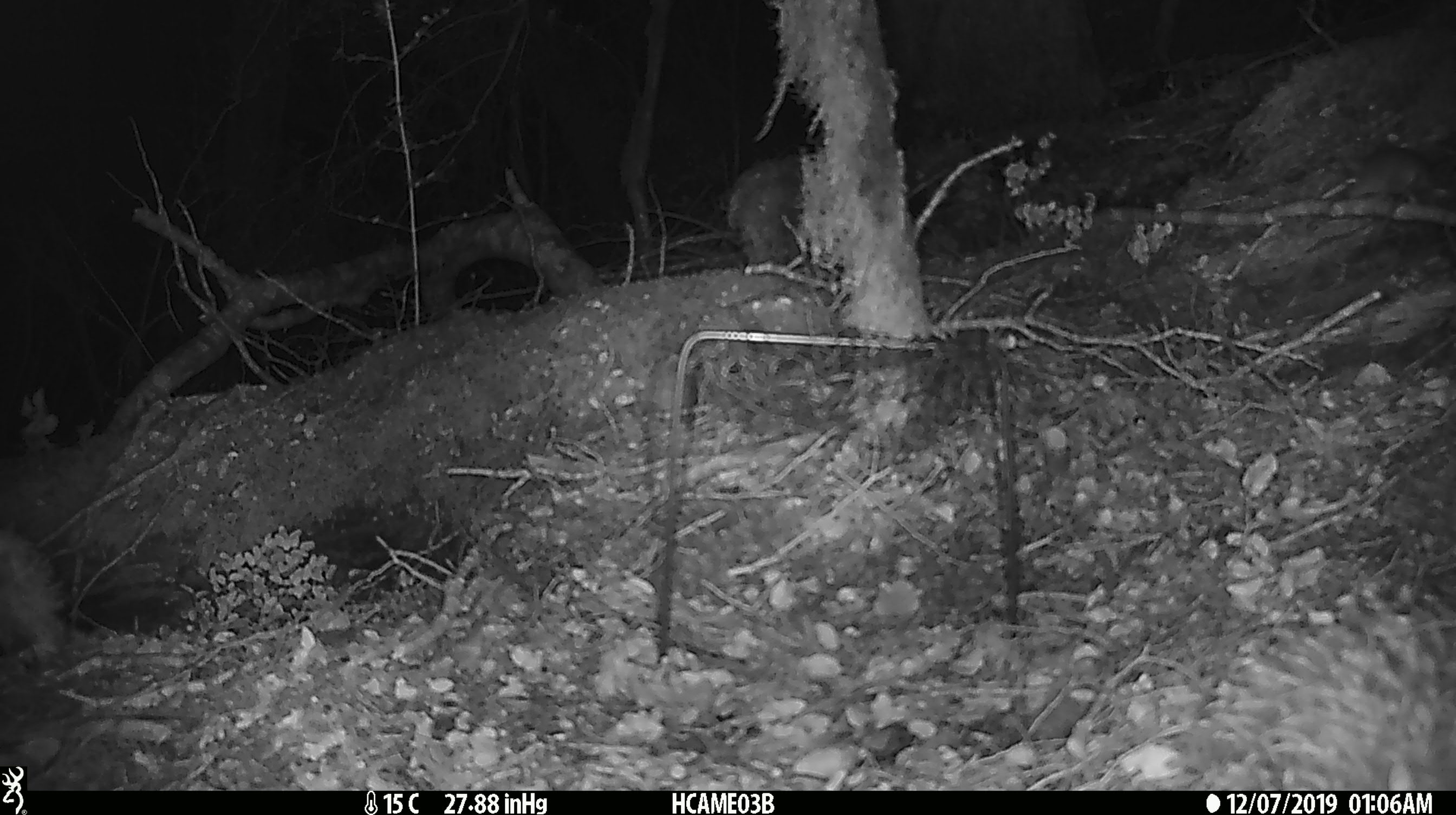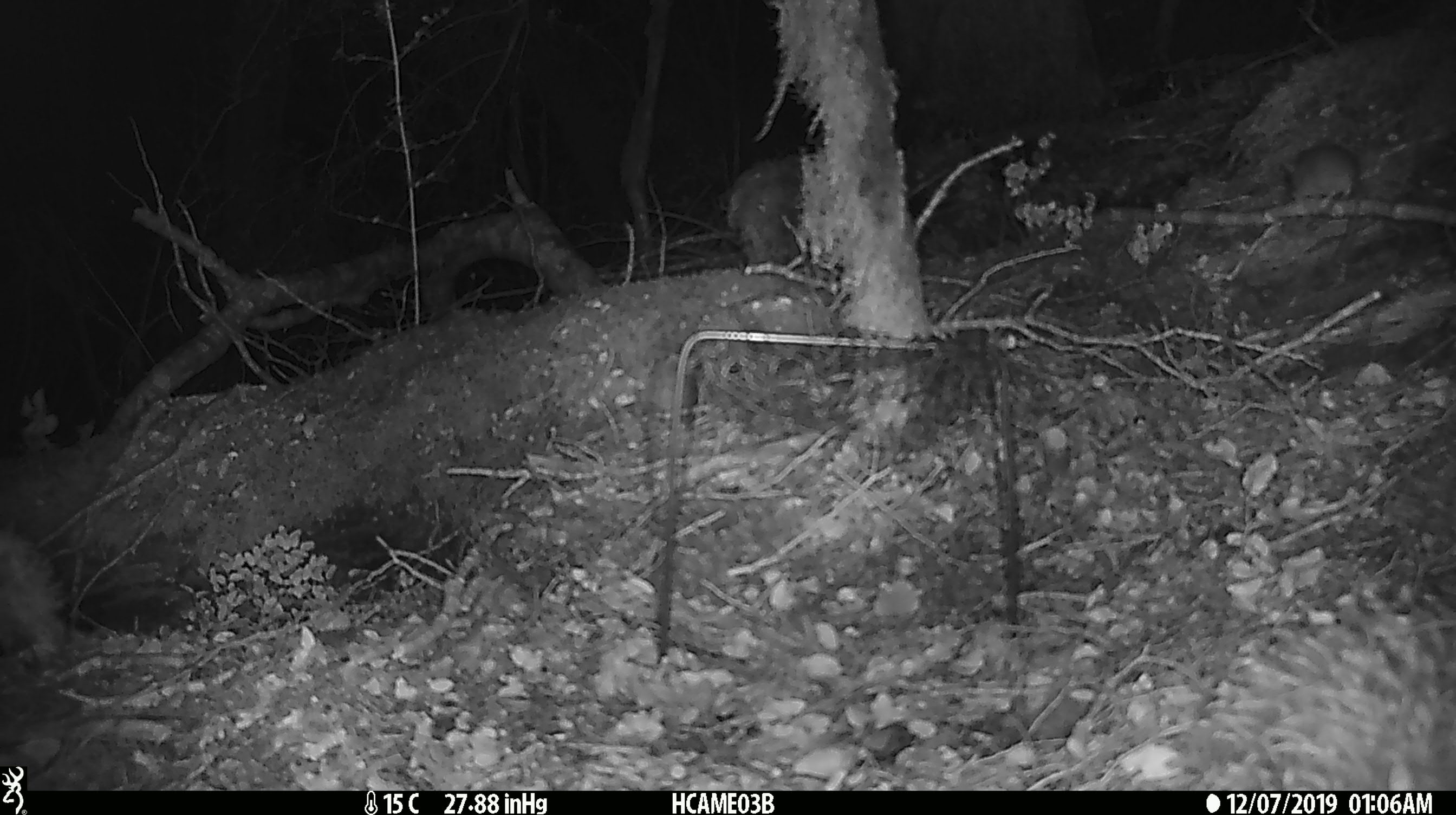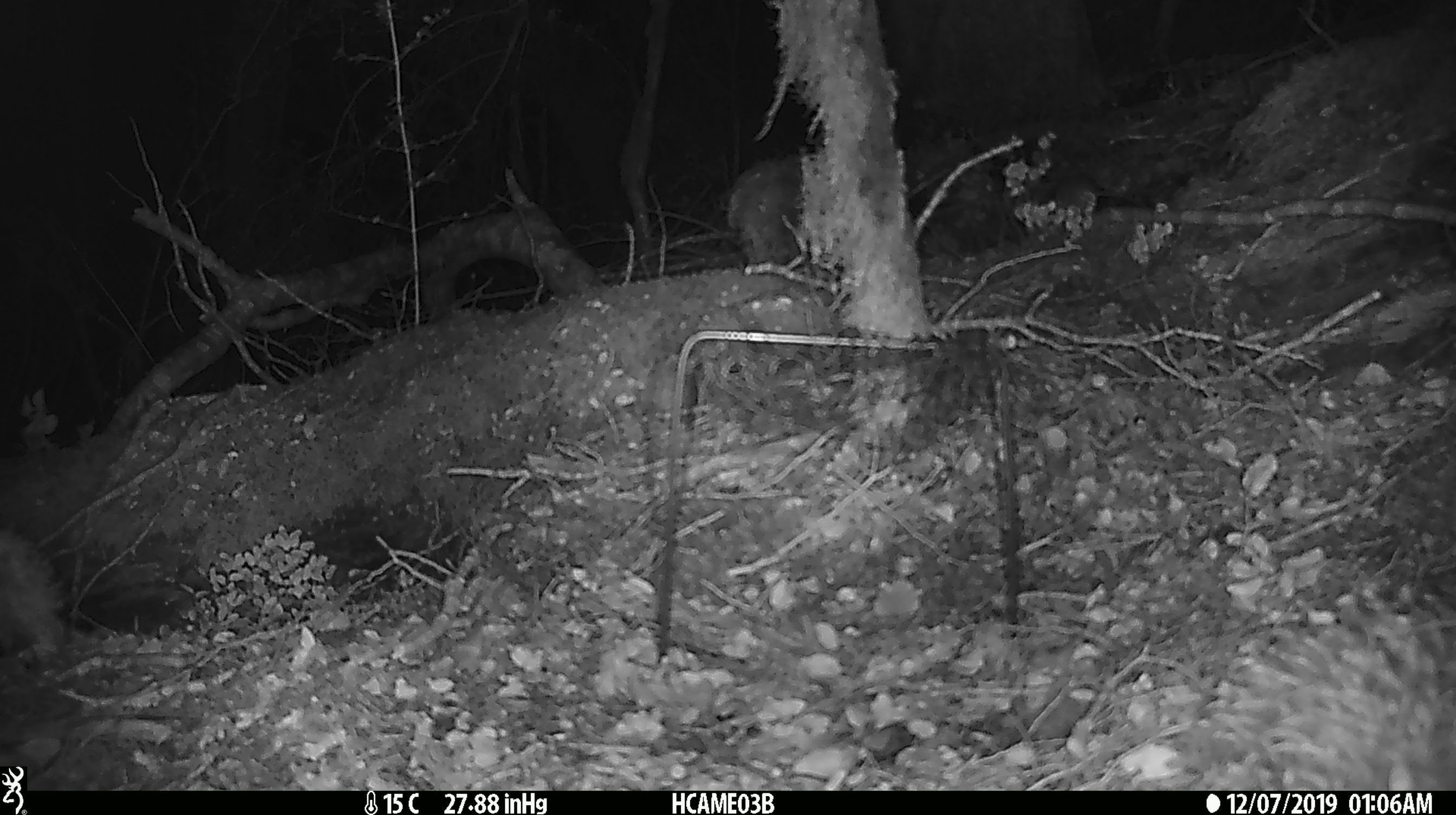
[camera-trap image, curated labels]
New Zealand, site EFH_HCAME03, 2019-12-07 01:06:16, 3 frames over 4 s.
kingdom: Animalia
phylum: Chordata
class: Mammalia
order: Rodentia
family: Muridae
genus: Mus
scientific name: Mus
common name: mouse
Mouse (Mus).